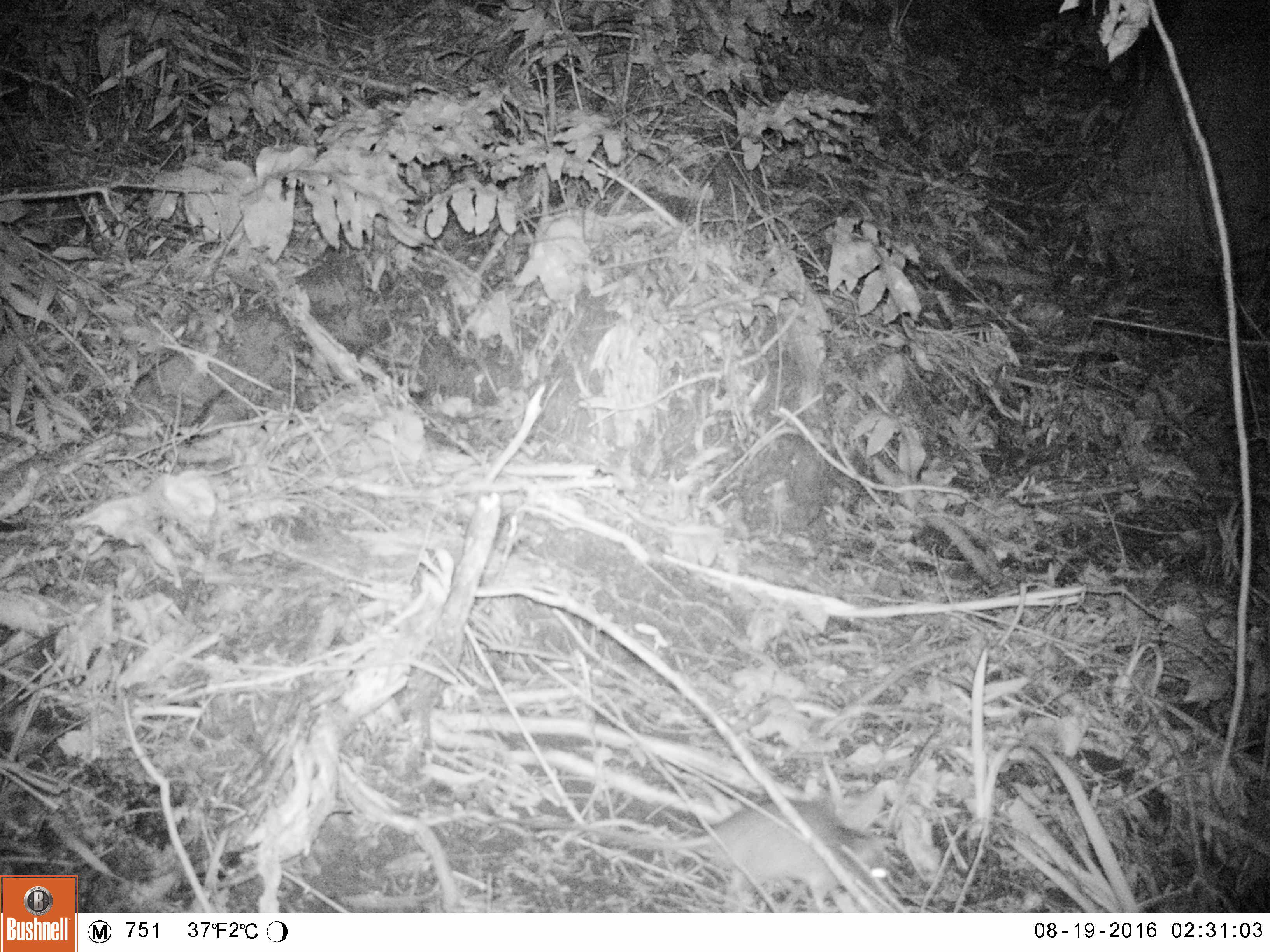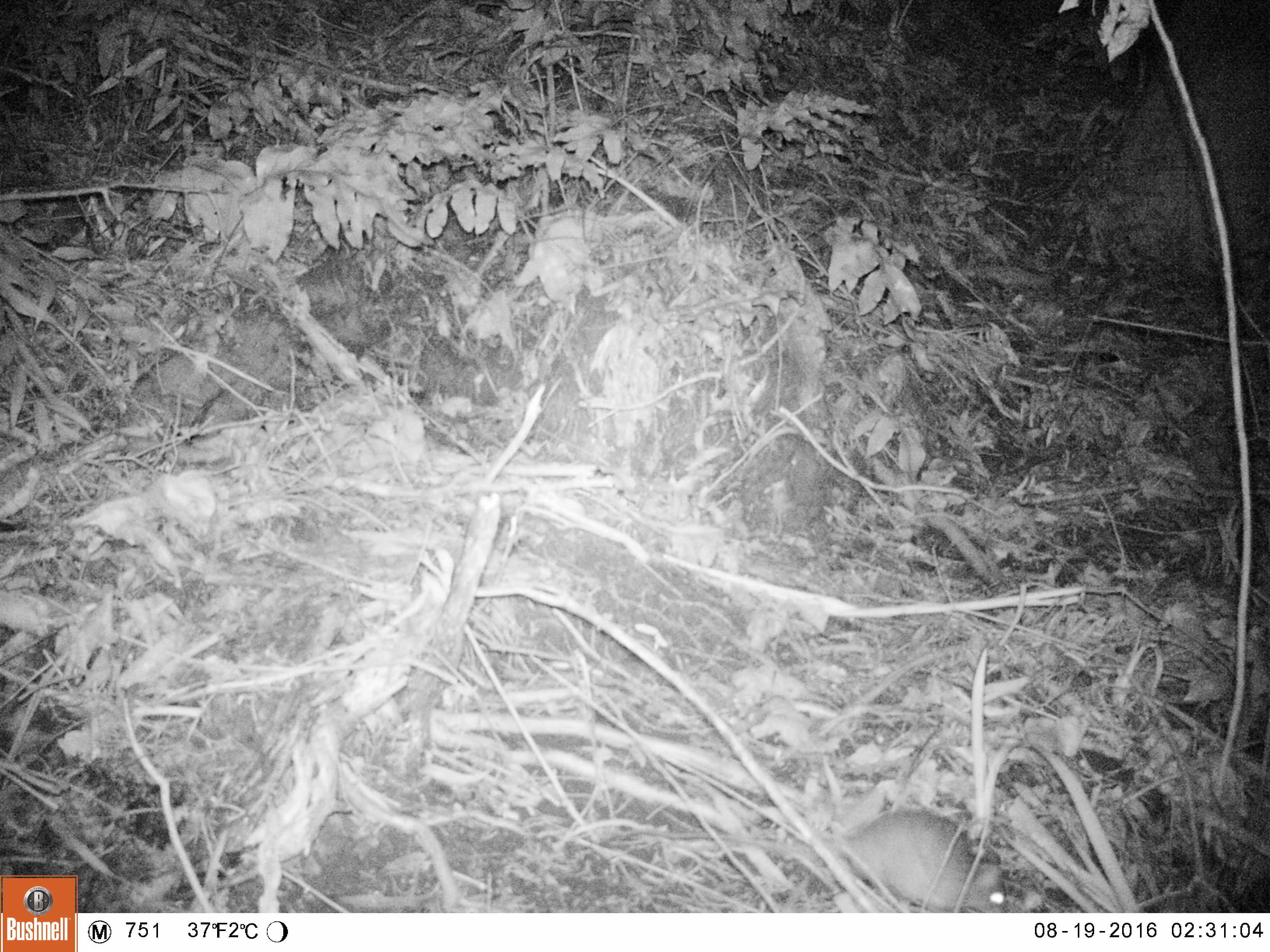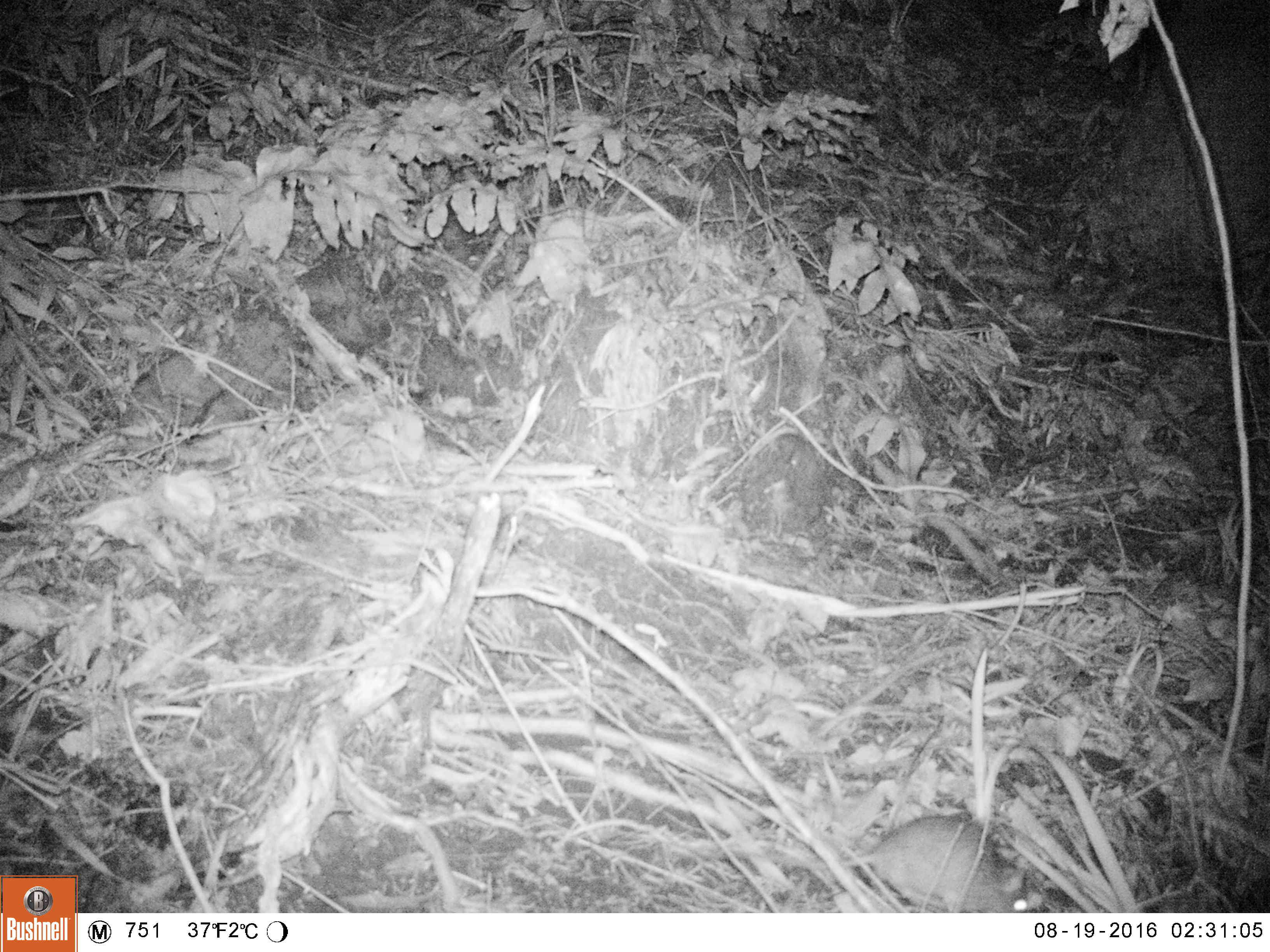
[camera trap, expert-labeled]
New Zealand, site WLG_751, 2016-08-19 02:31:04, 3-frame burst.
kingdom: Animalia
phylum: Chordata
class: Mammalia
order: Rodentia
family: Muridae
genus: Rattus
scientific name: Rattus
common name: rat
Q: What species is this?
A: Rat (Rattus).